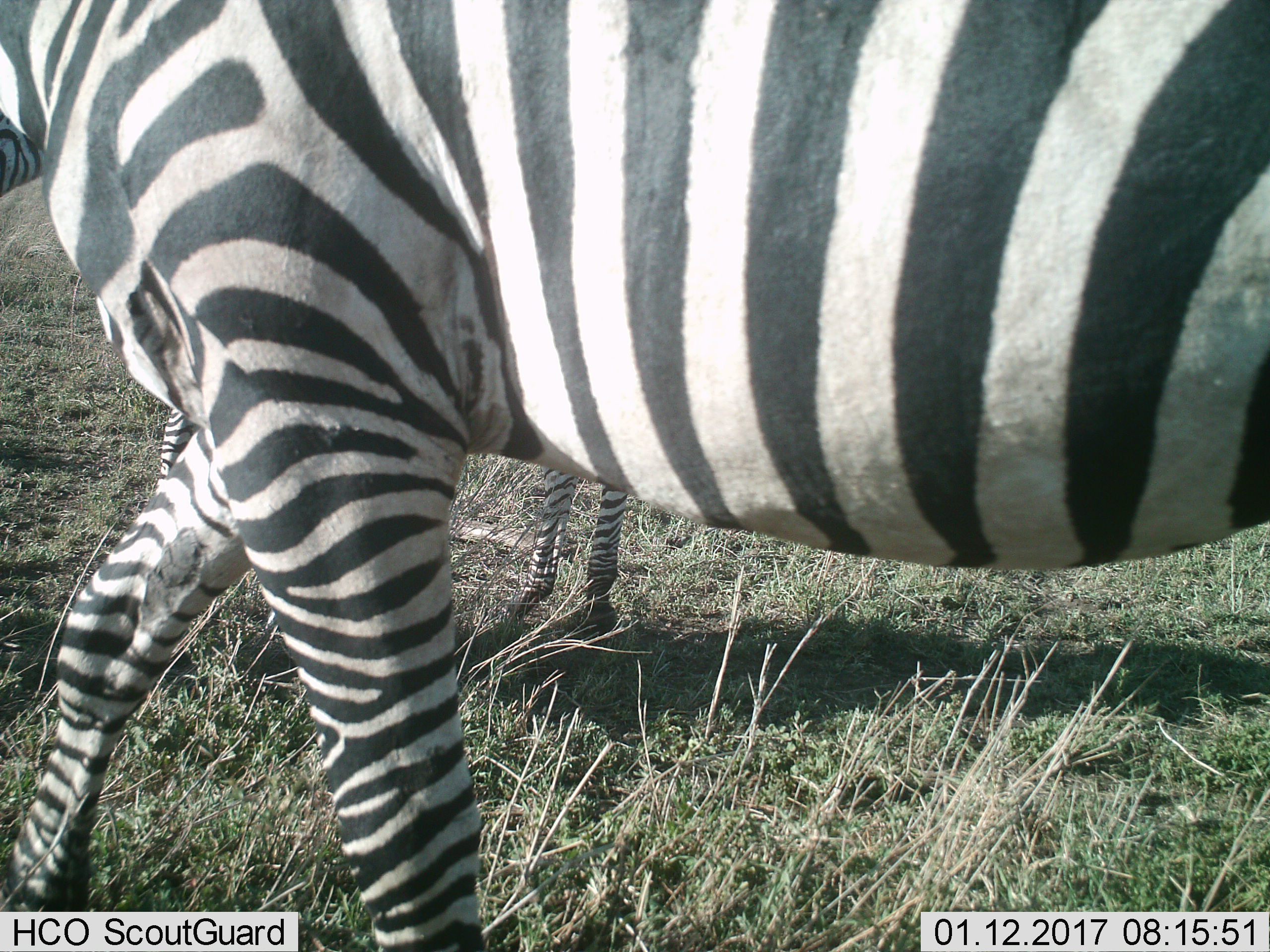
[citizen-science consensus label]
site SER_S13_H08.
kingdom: Animalia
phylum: Chordata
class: Mammalia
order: Perissodactyla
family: Equidae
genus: Equus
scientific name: Equus quagga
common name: plains zebra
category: zebraplains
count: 2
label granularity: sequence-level